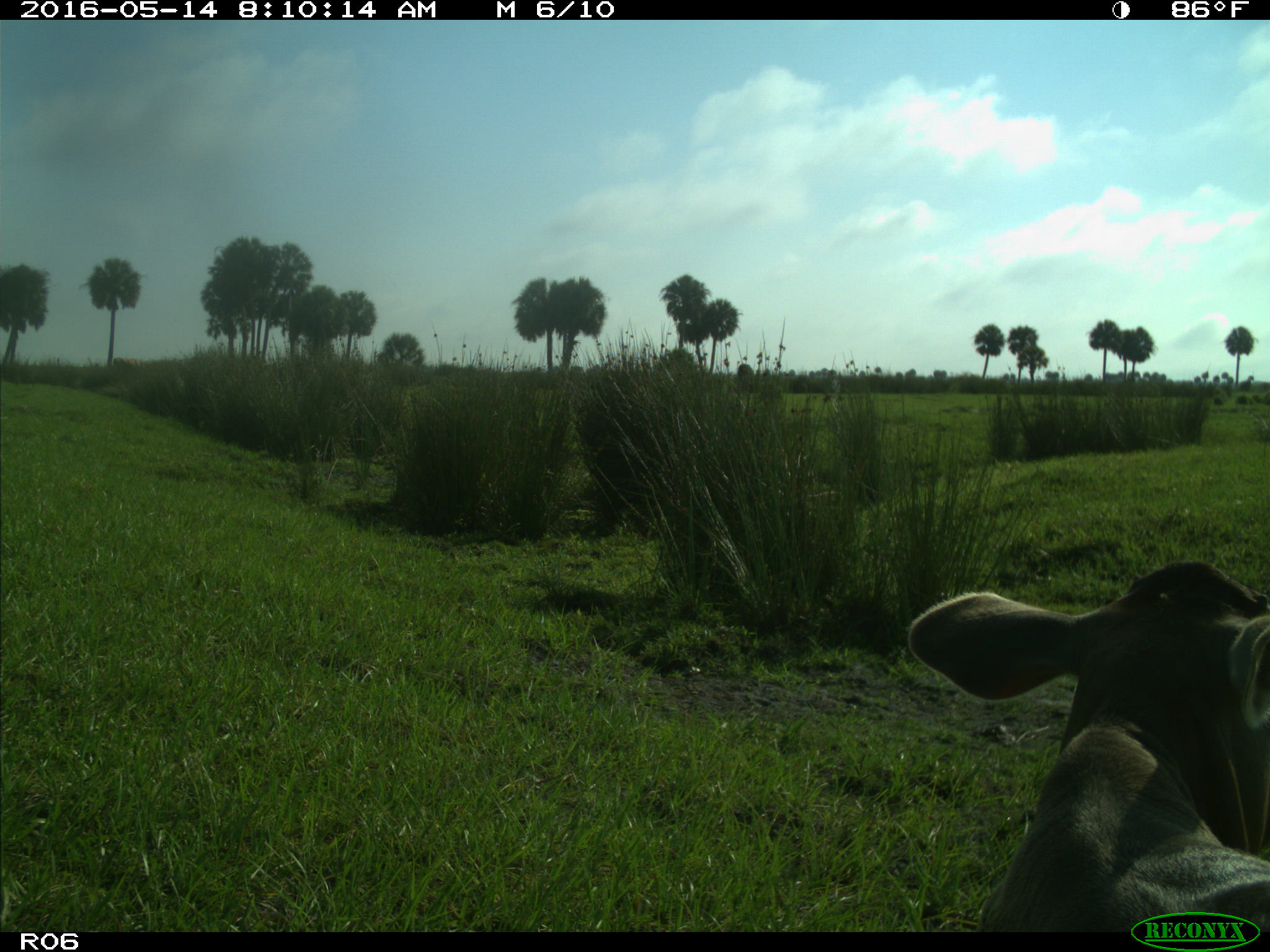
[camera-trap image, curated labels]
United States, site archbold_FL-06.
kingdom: Animalia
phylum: Chordata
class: Mammalia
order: Artiodactyla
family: Bovidae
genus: Bos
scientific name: Bos taurus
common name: domestic cow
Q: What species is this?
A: Bos taurus (domestic cow).